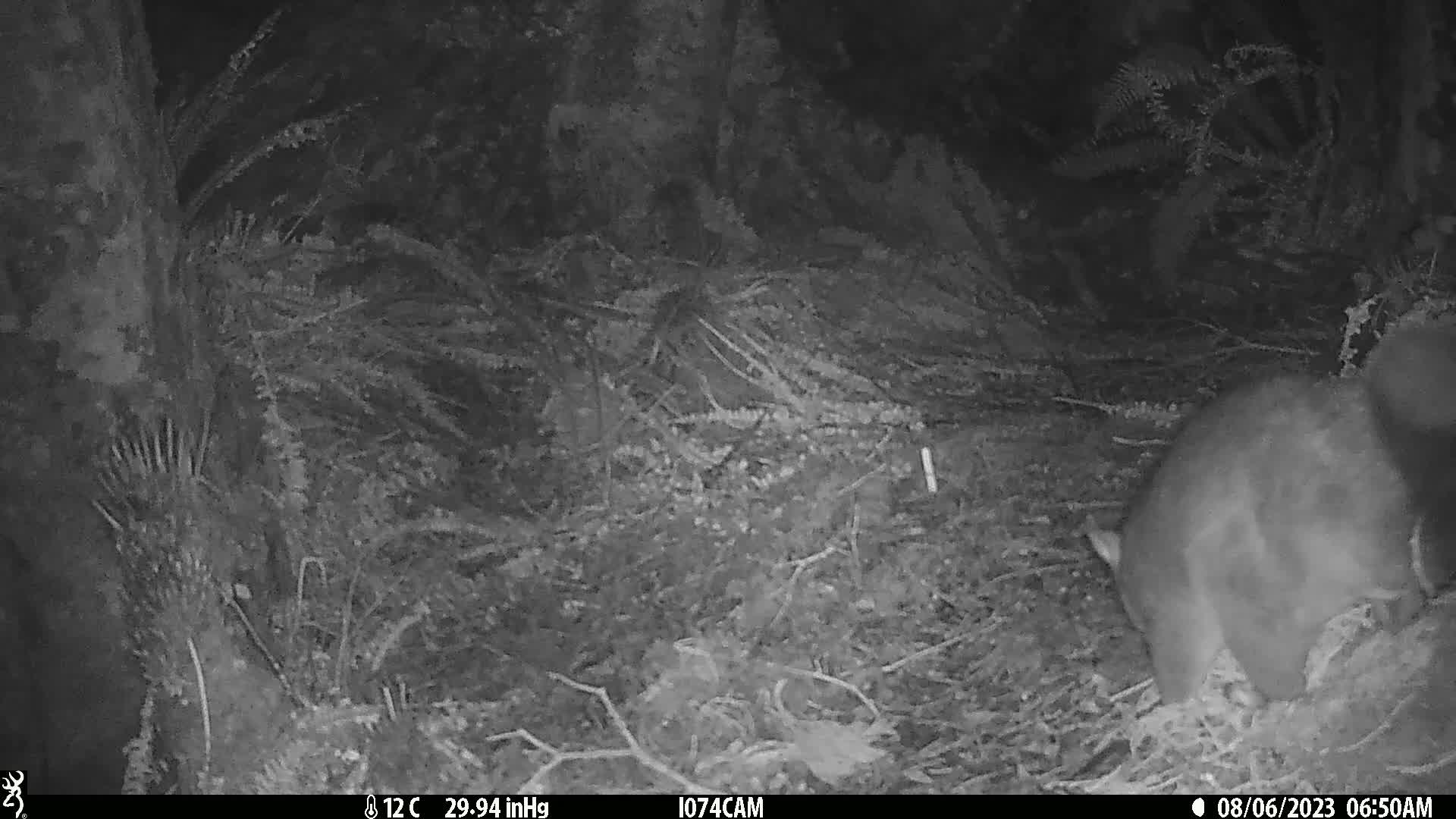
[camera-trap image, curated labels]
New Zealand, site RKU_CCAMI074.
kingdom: Animalia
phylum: Chordata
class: Mammalia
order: Diprotodontia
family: Phalangeridae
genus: Trichosurus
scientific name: Trichosurus vulpecula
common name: common brushtail possum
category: possum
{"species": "possum (common brushtail possum) (Trichosurus vulpecula)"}